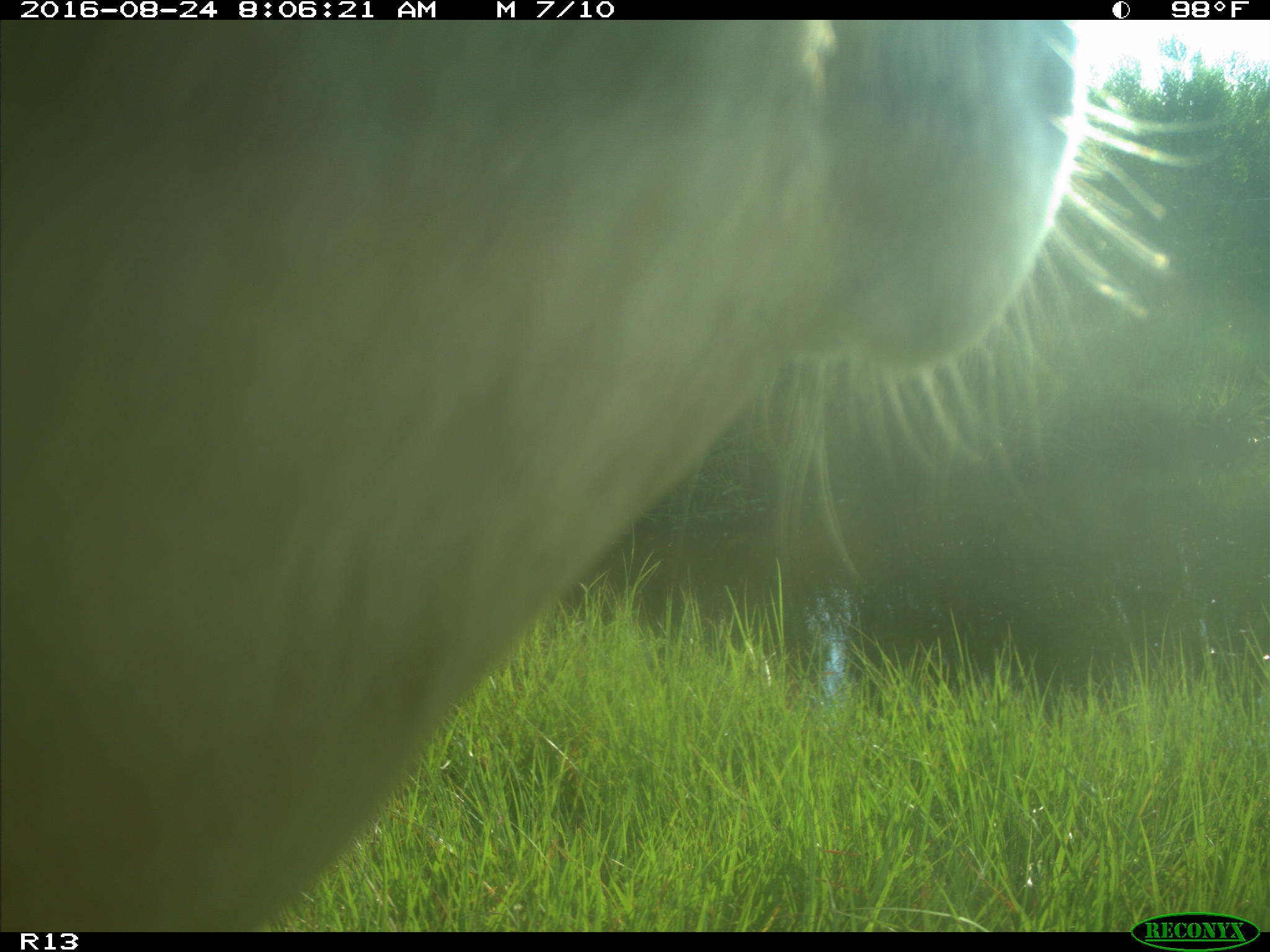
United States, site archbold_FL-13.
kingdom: Animalia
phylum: Chordata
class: Mammalia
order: Artiodactyla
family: Bovidae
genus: Bos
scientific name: Bos taurus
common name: domestic cow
Bos taurus (domestic cow).